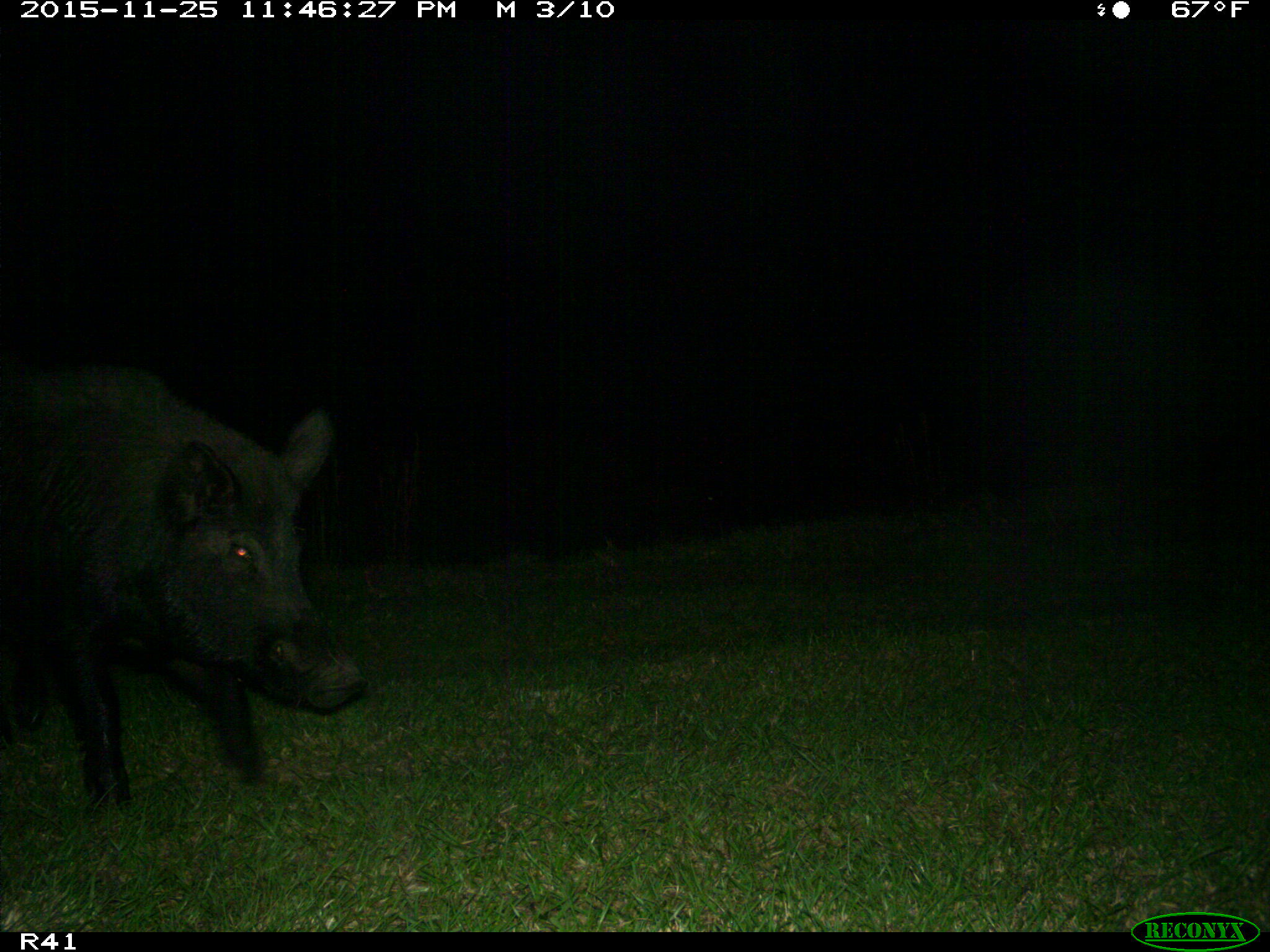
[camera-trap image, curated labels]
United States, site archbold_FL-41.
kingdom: Animalia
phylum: Chordata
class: Mammalia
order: Artiodactyla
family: Suidae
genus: Sus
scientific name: Sus scrofa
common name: wild boar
Sus scrofa (wild boar).